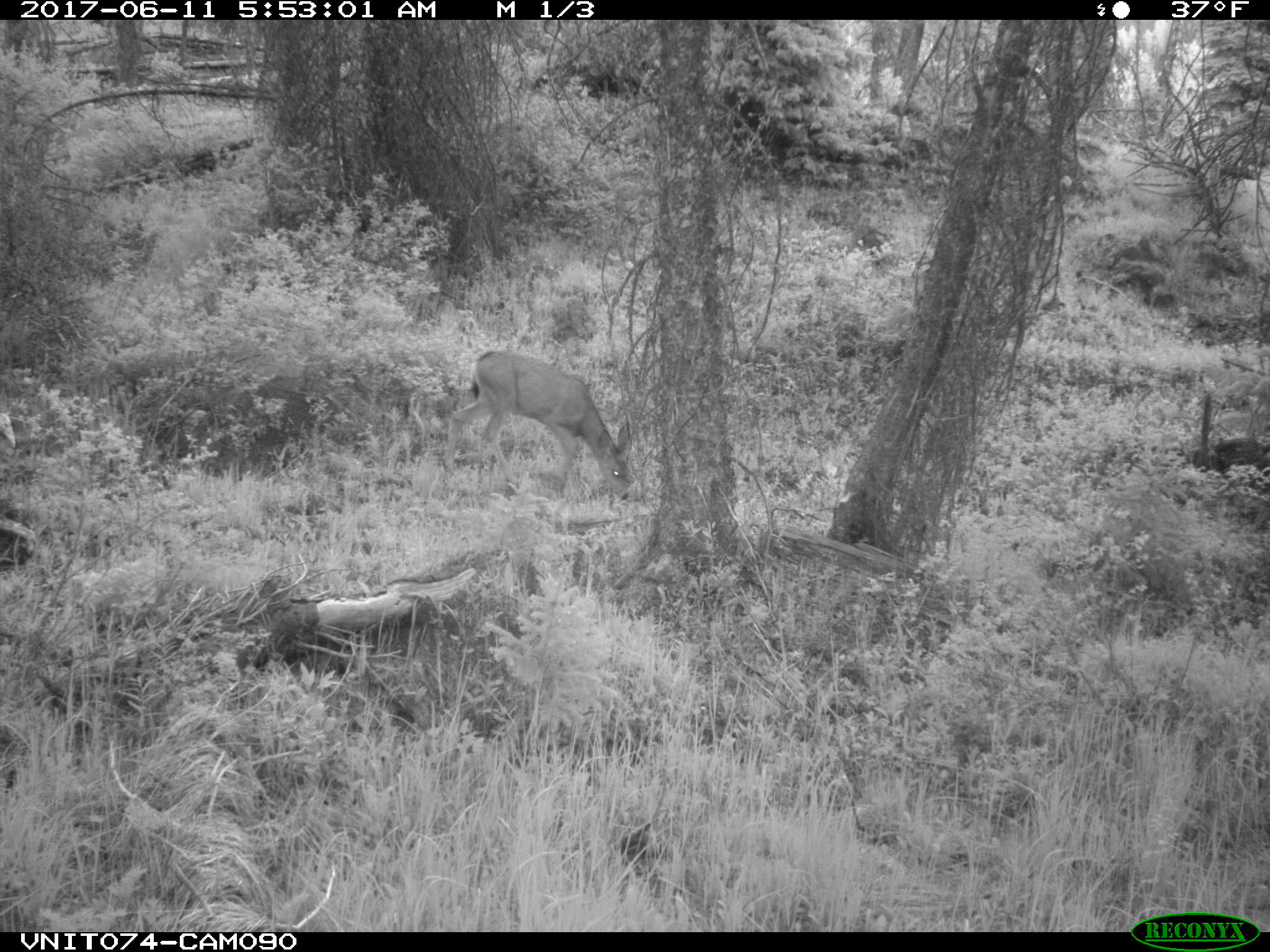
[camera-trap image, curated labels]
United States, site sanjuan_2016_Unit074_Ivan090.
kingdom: Animalia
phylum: Chordata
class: Mammalia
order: Artiodactyla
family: Cervidae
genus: Odocoileus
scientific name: Odocoileus hemionus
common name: mule deer